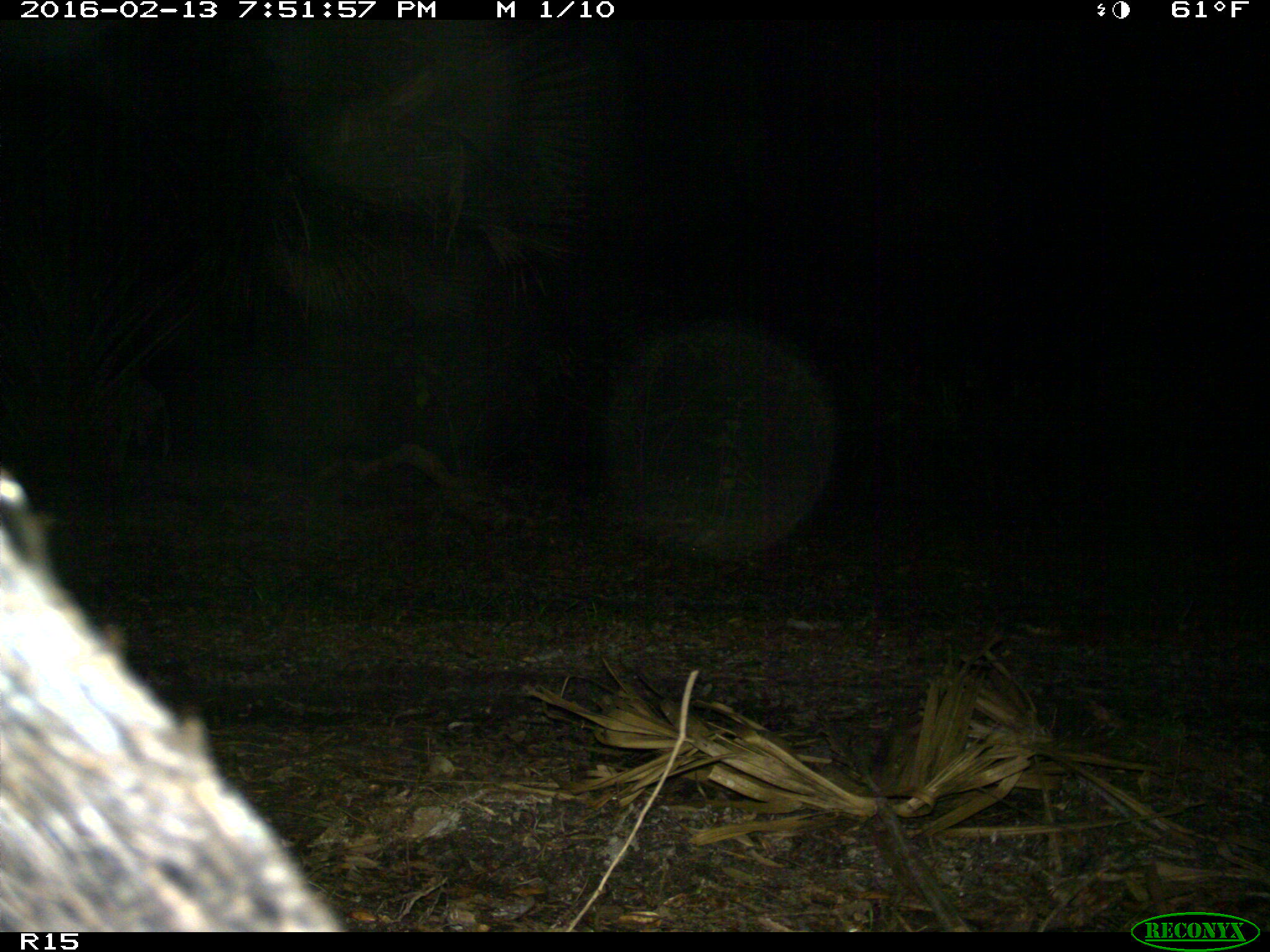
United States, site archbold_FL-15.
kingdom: Animalia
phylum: Chordata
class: Mammalia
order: Artiodactyla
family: Suidae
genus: Sus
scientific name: Sus scrofa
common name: wild boar